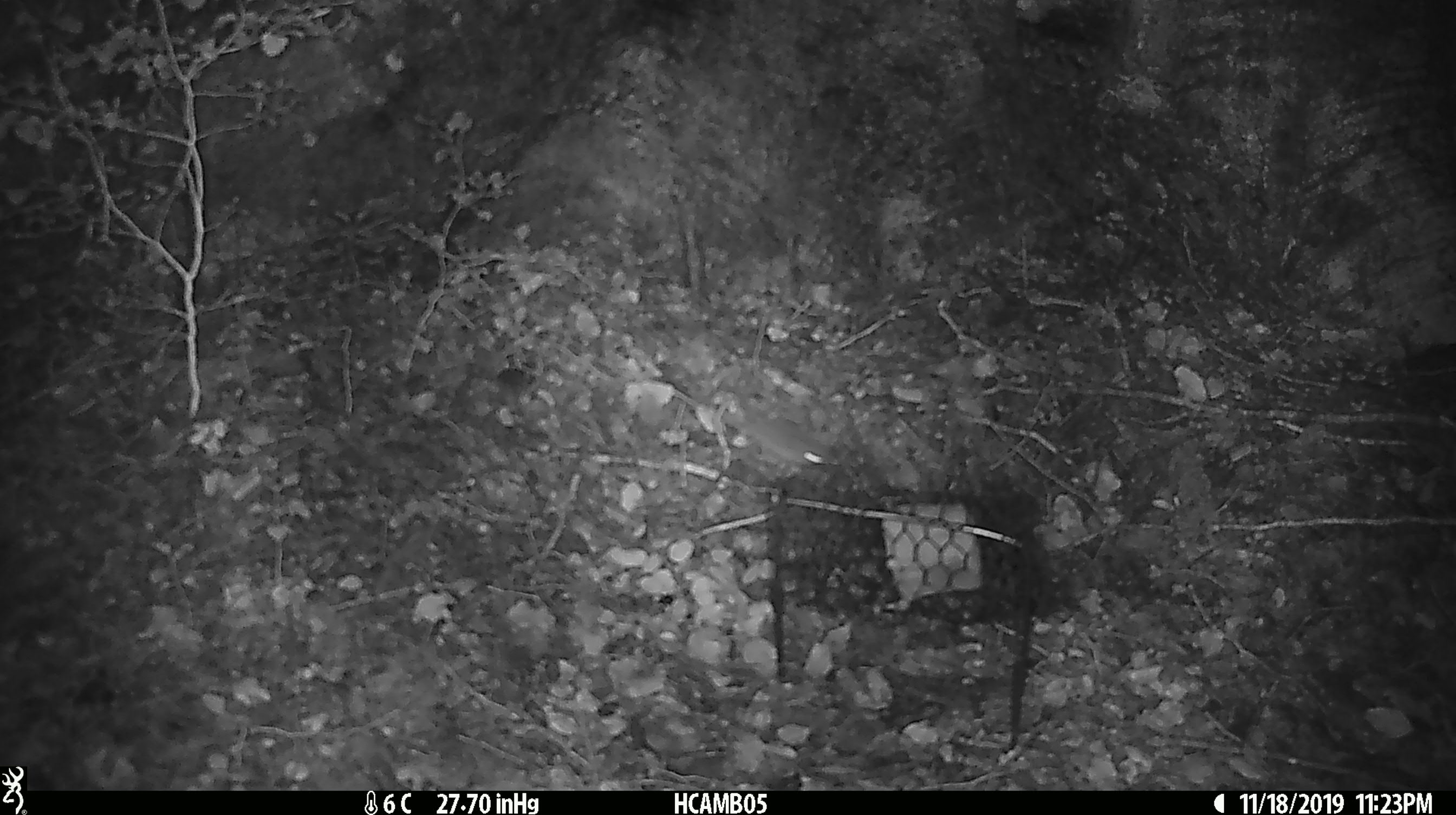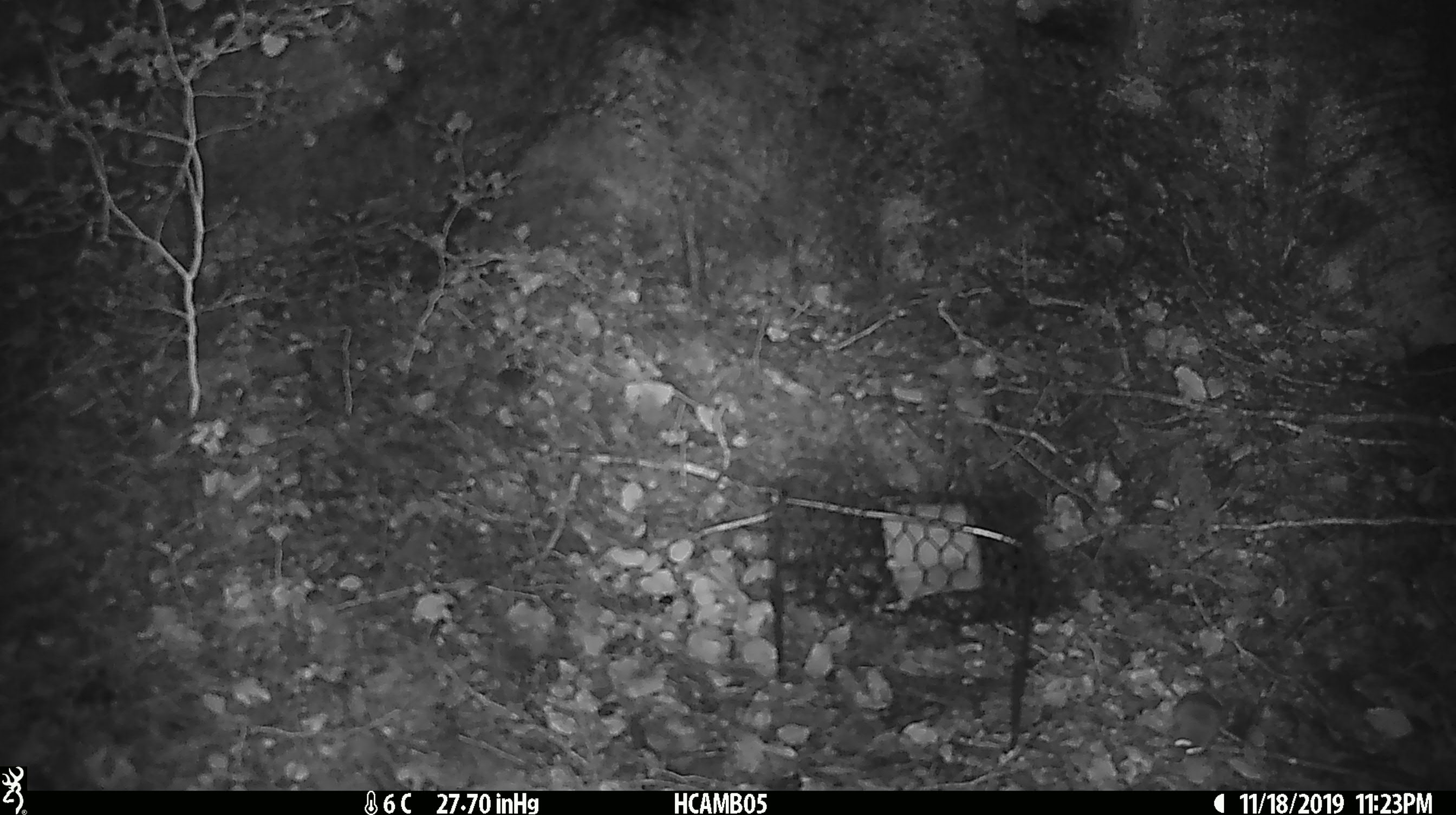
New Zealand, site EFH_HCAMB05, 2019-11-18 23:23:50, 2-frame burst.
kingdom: Animalia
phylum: Chordata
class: Mammalia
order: Rodentia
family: Muridae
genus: Mus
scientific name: Mus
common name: mouse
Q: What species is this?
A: Mouse (Mus).